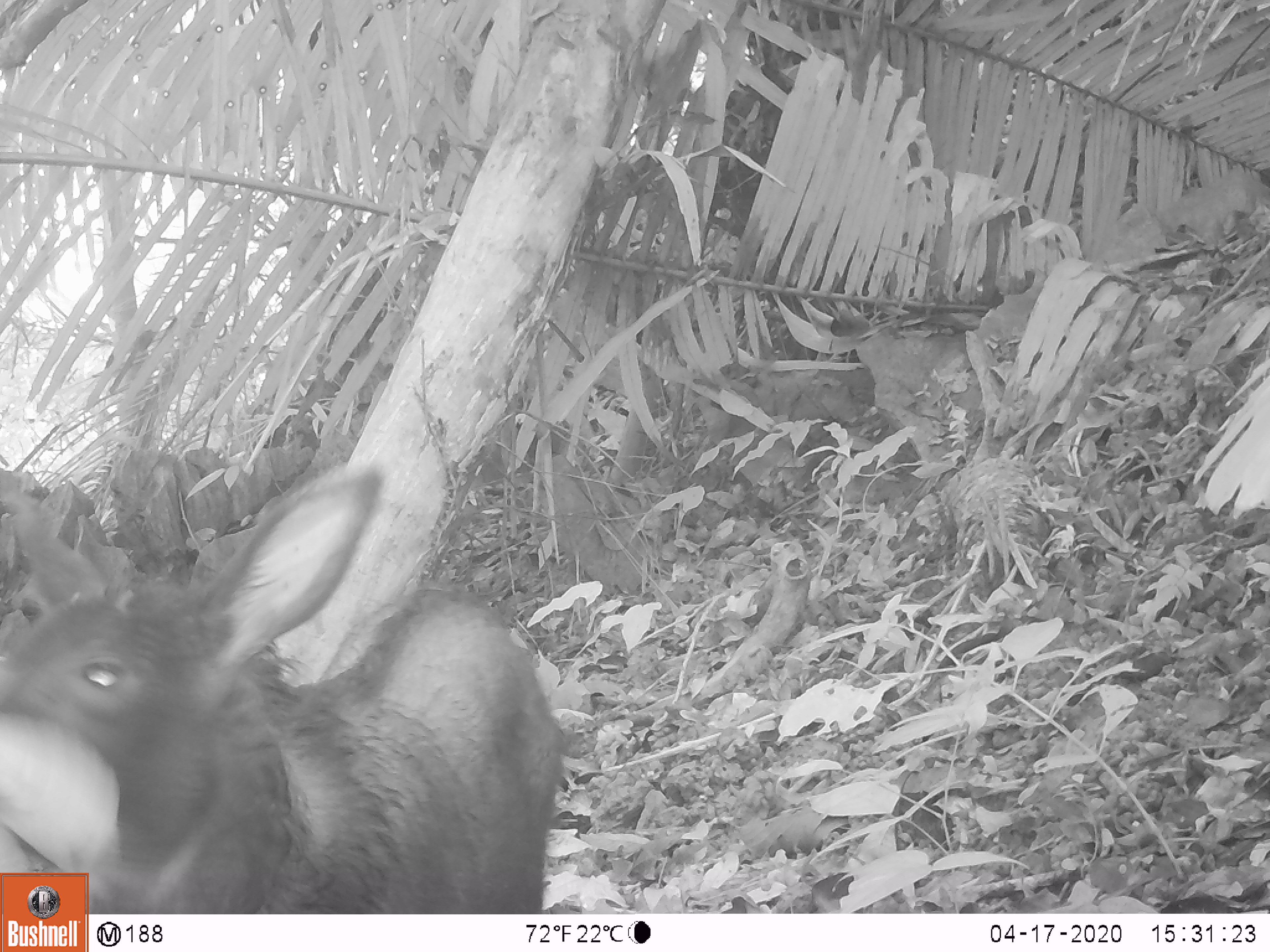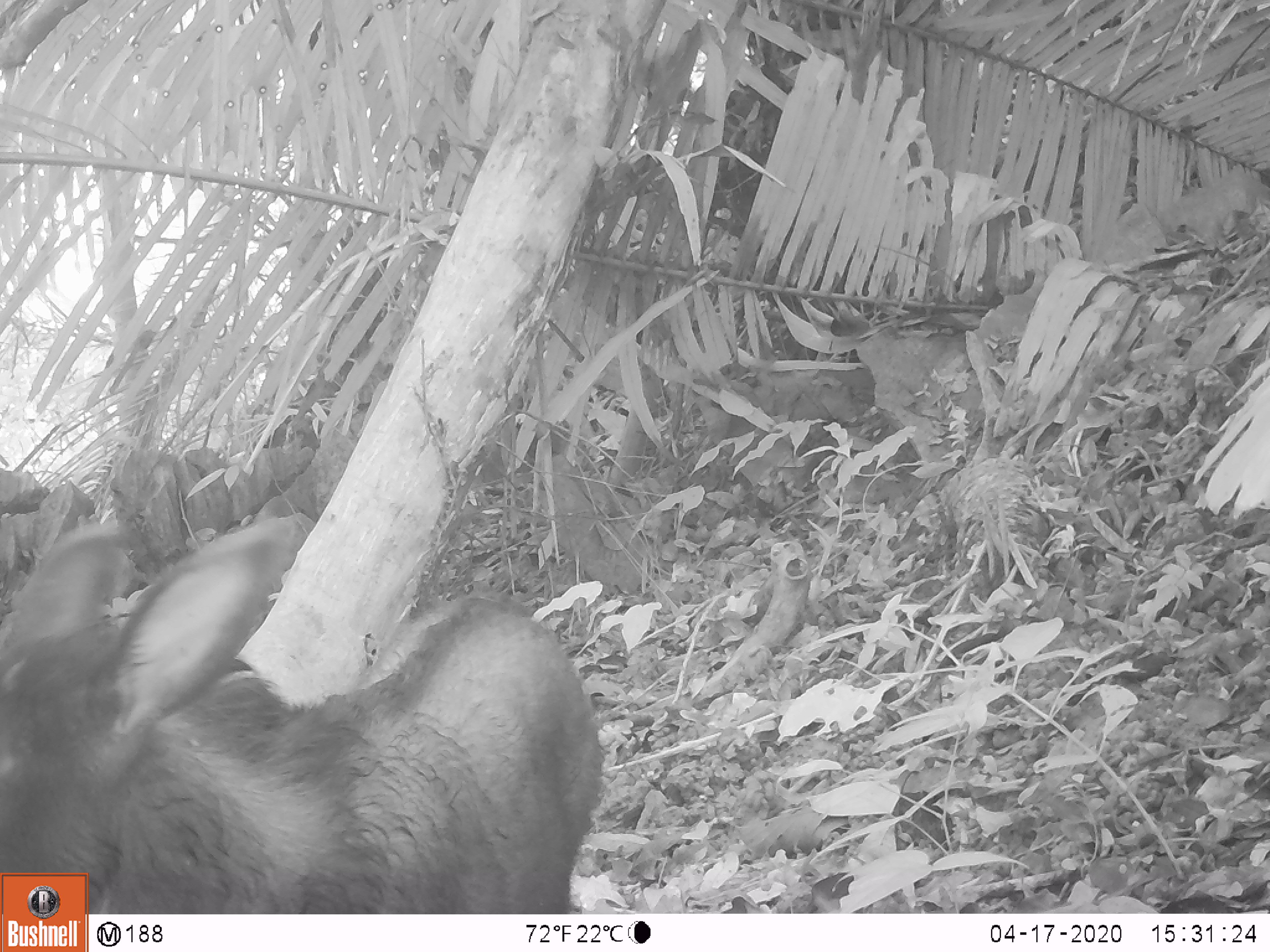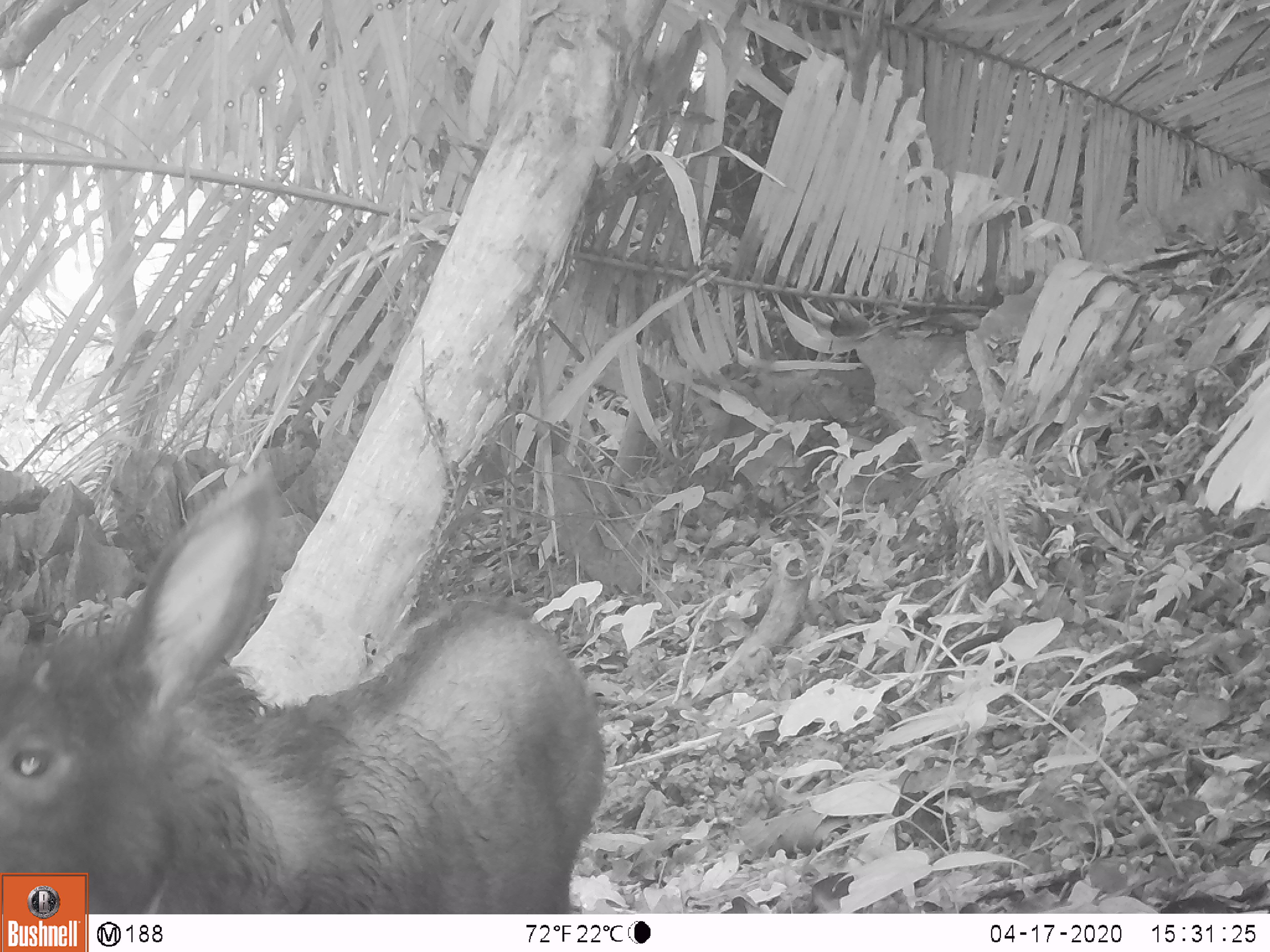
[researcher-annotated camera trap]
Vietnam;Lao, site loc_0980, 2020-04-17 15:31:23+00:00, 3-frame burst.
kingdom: Animalia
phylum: Chordata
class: Mammalia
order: Artiodactyla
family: Bovidae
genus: Capricornis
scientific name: Capricornis sumatraensis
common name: chinese serow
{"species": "chinese serow (Capricornis sumatraensis)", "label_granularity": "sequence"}